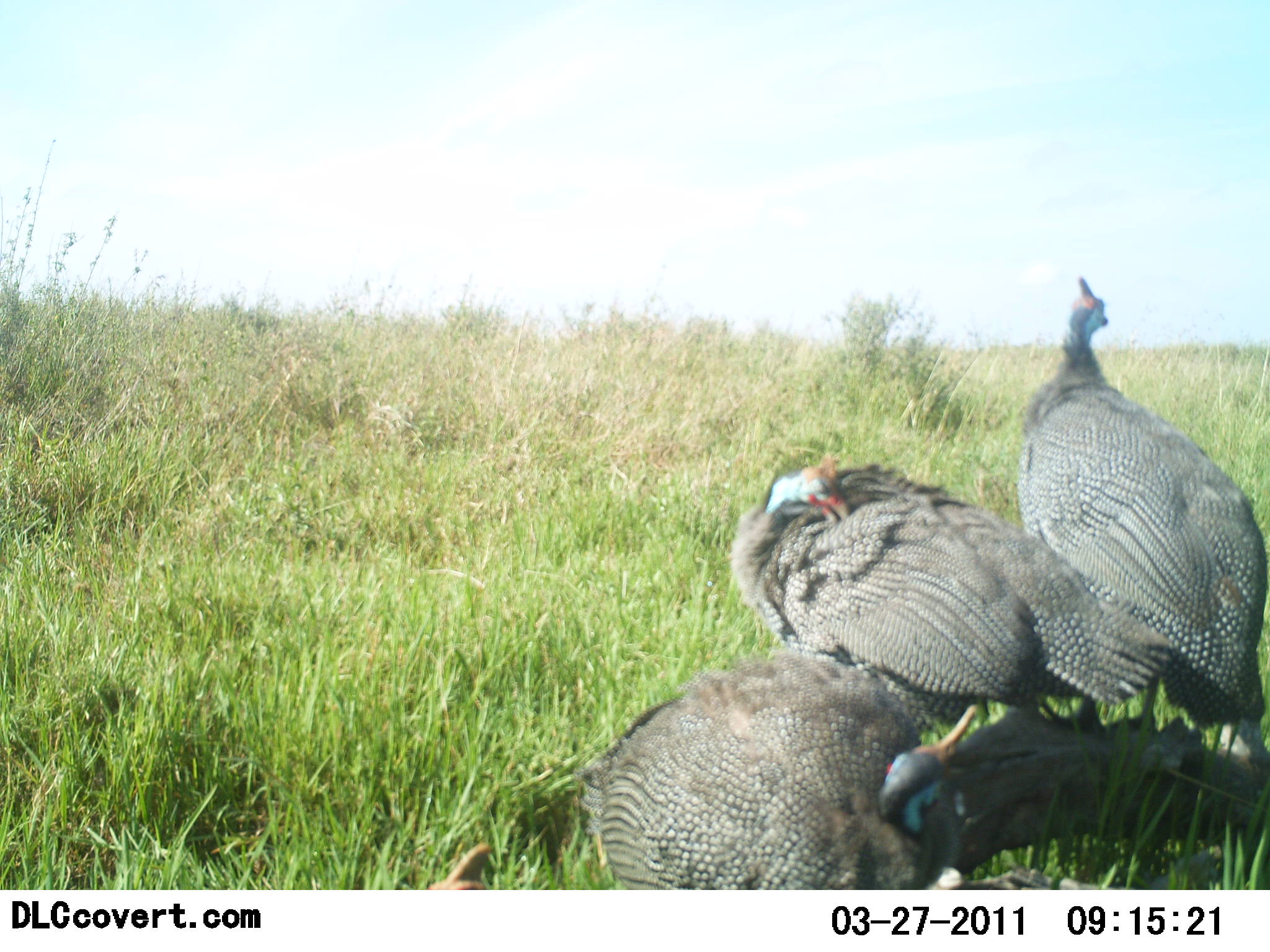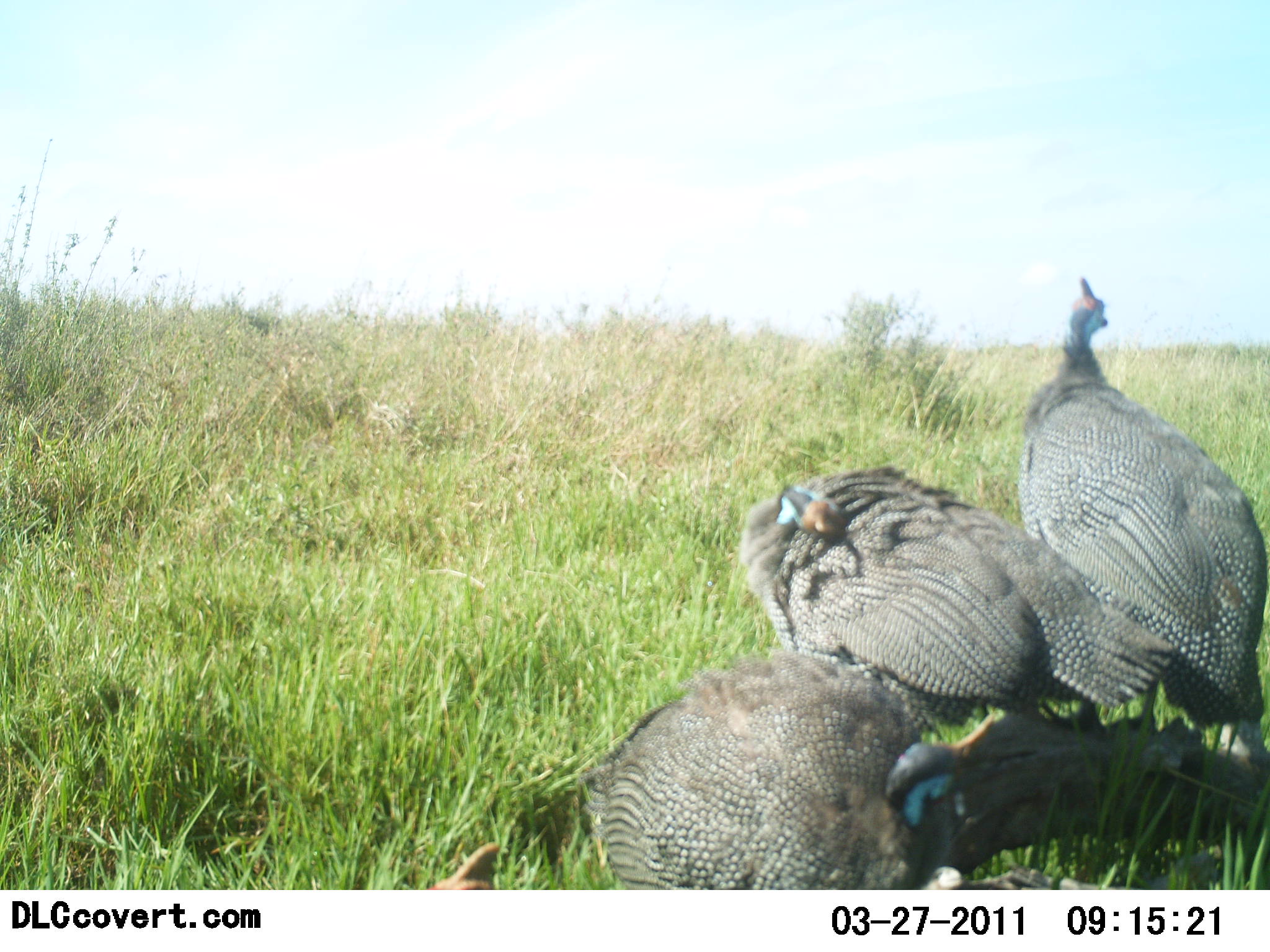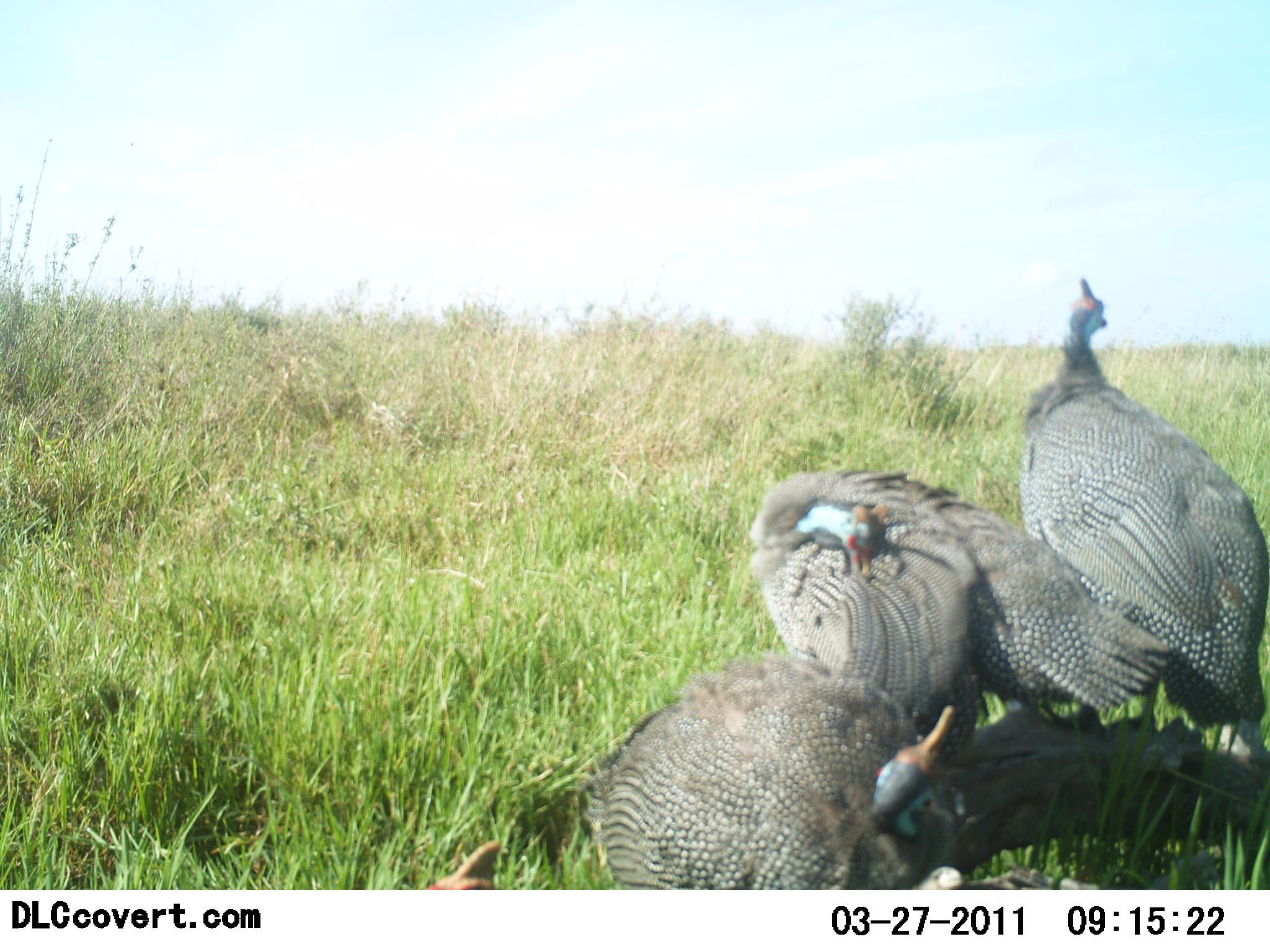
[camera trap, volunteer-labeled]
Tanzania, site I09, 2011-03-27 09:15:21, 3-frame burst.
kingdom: Animalia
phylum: Chordata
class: Aves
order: Galliformes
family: Numididae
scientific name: Numididae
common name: guinea fowl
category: guineafowl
Guineafowl (guinea fowl) (Numididae), count 3. Behavior (volunteer vote fractions): standing 82%, resting 9%, moving 27%, interacting 27%. Young present (vote fraction): 0%. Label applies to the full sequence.